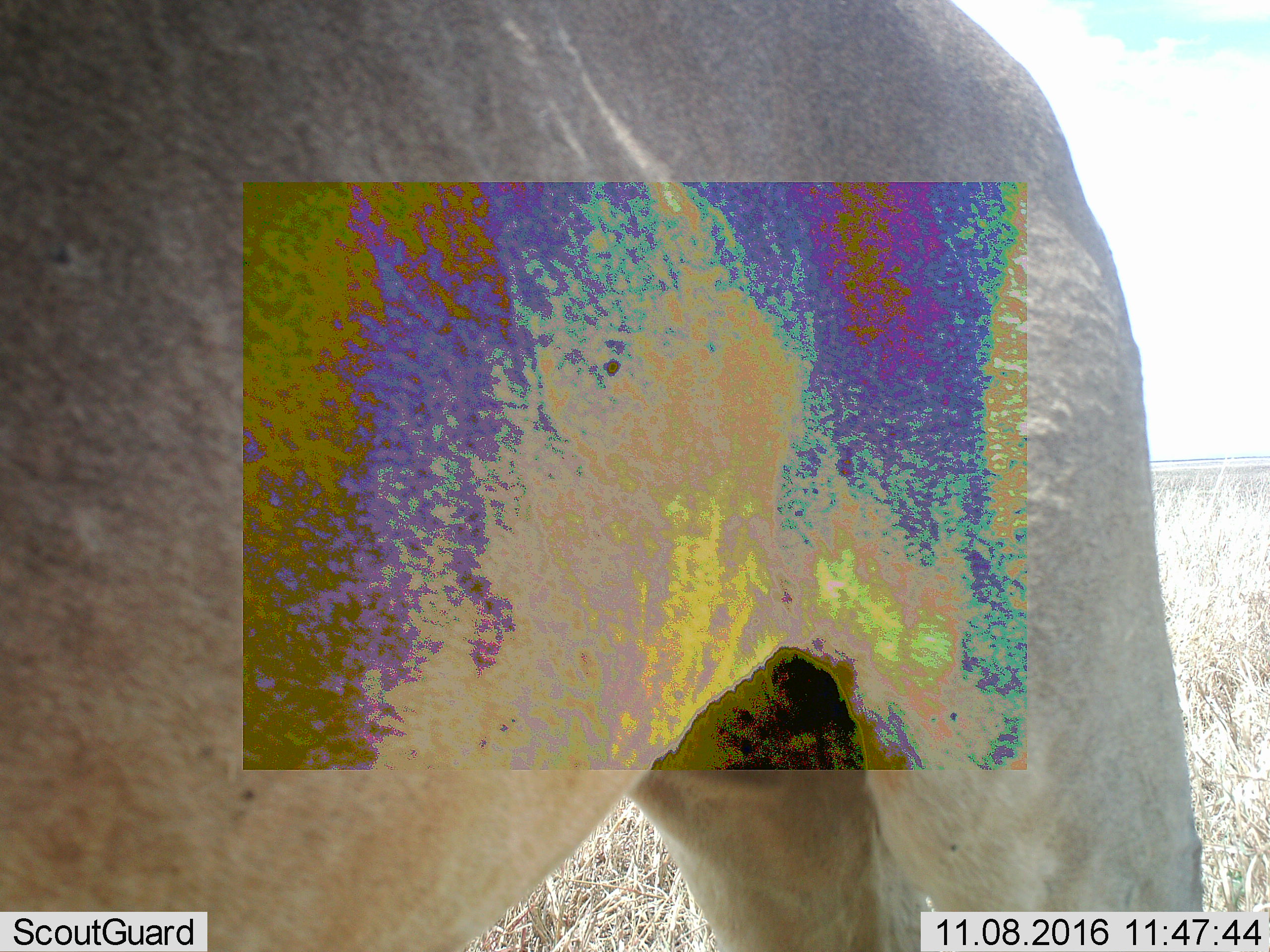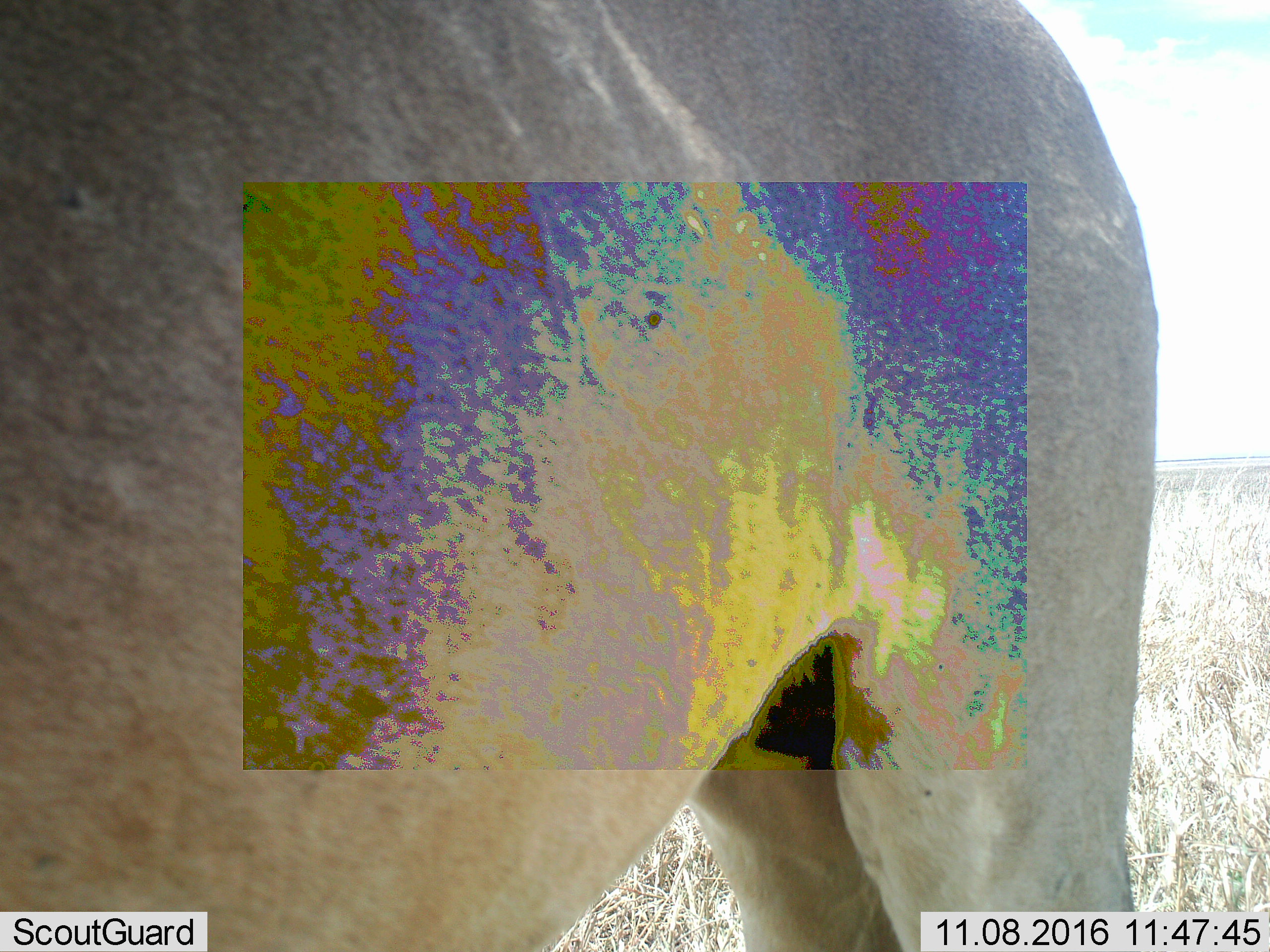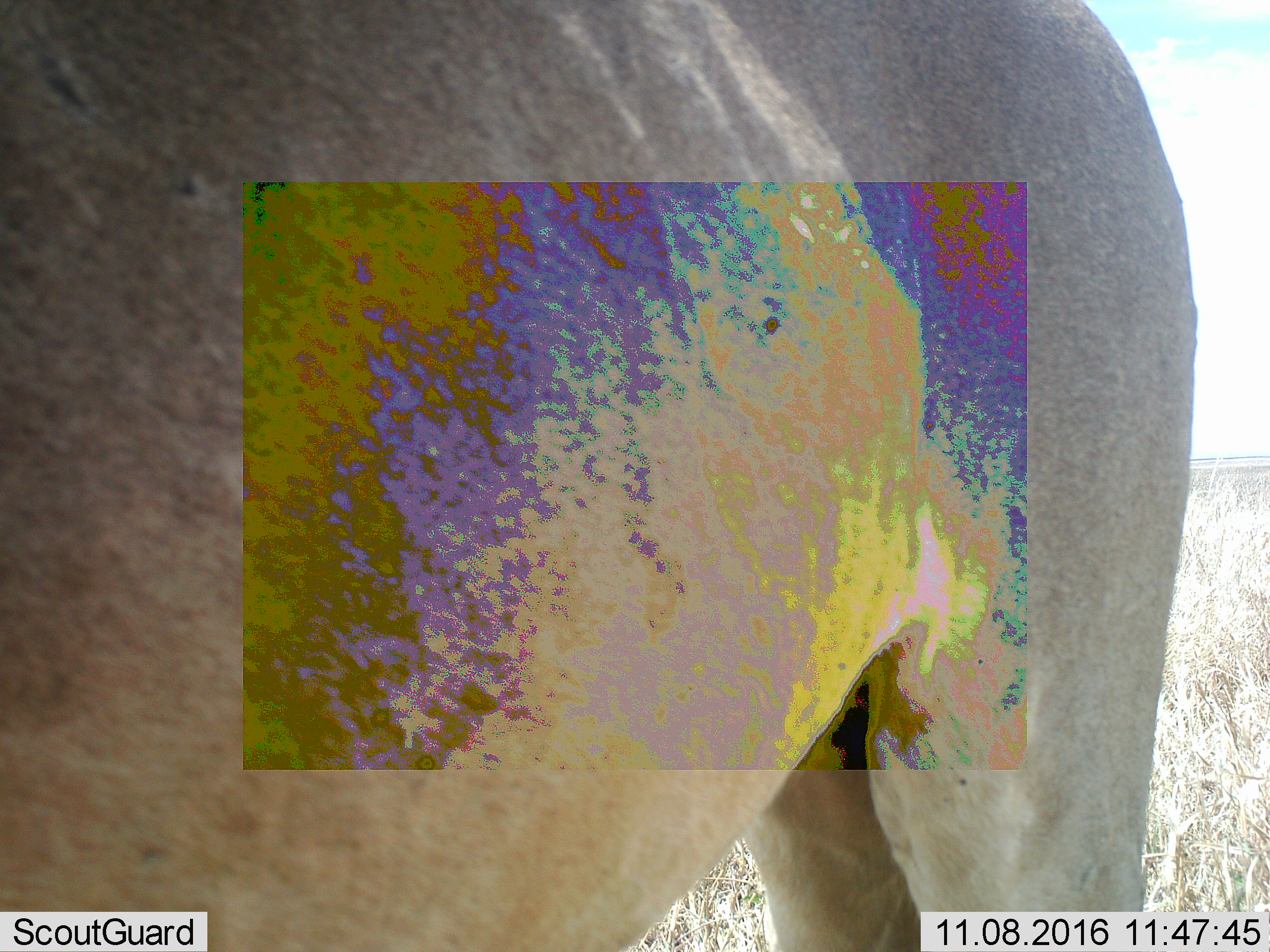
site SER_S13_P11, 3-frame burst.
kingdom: Animalia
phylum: Chordata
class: Mammalia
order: Artiodactyla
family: Bovidae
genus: Alcelaphus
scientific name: Alcelaphus buselaphus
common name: hartebeest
Hartebeest (Alcelaphus buselaphus), count 1. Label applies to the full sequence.